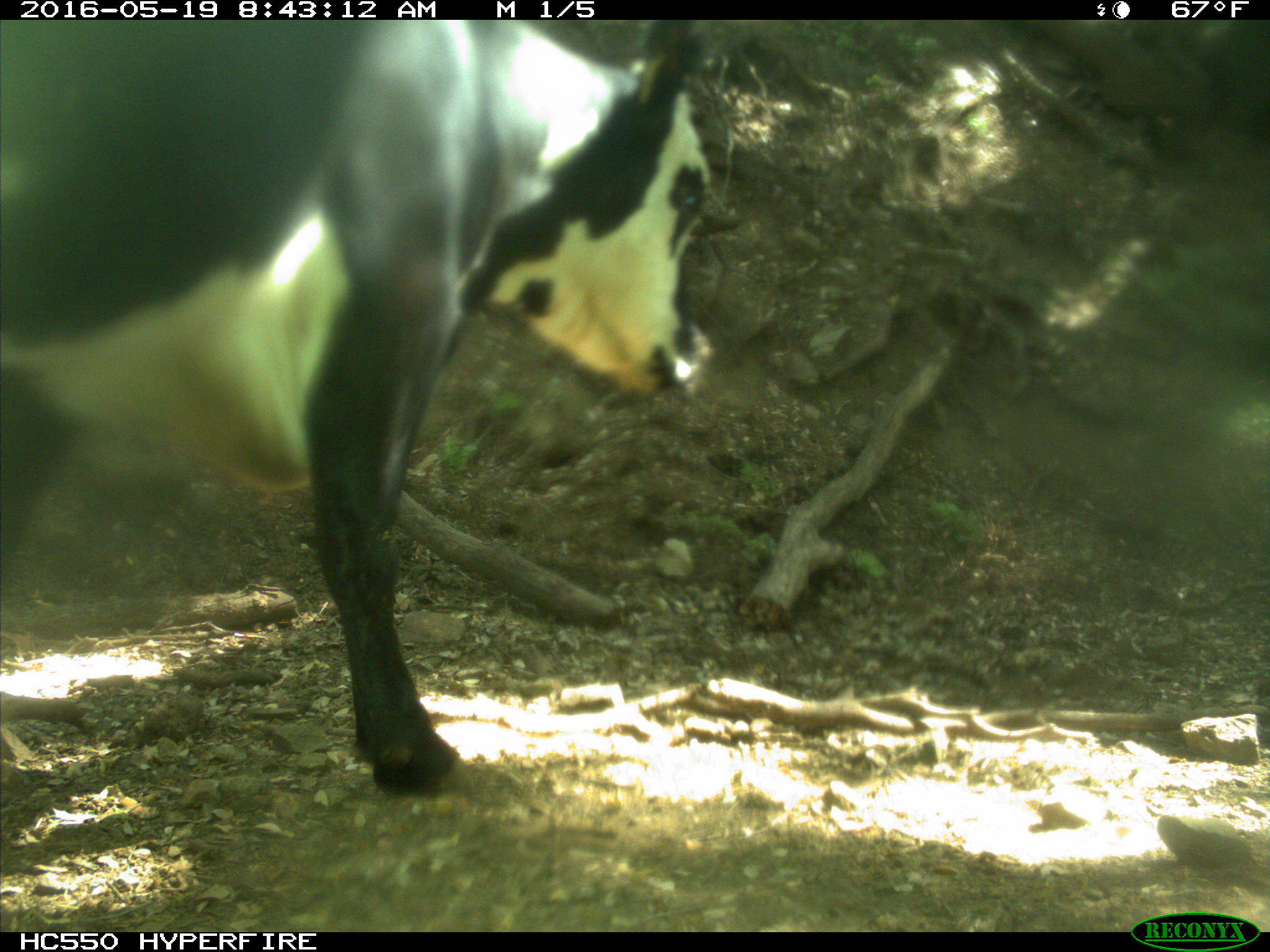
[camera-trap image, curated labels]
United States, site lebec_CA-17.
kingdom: Animalia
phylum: Chordata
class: Mammalia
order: Artiodactyla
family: Bovidae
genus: Bos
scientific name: Bos taurus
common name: domestic cow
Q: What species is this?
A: Bos taurus (domestic cow).